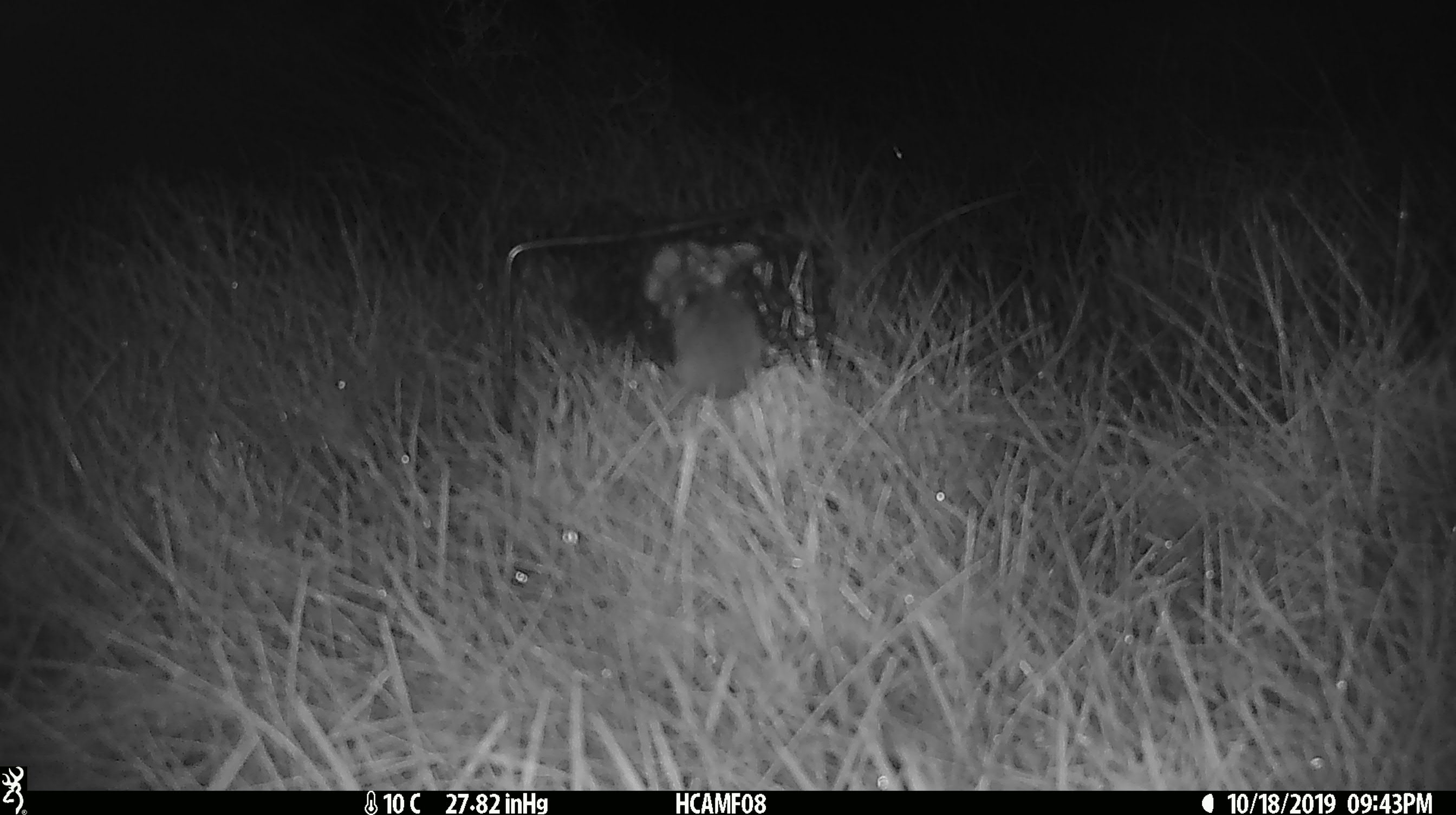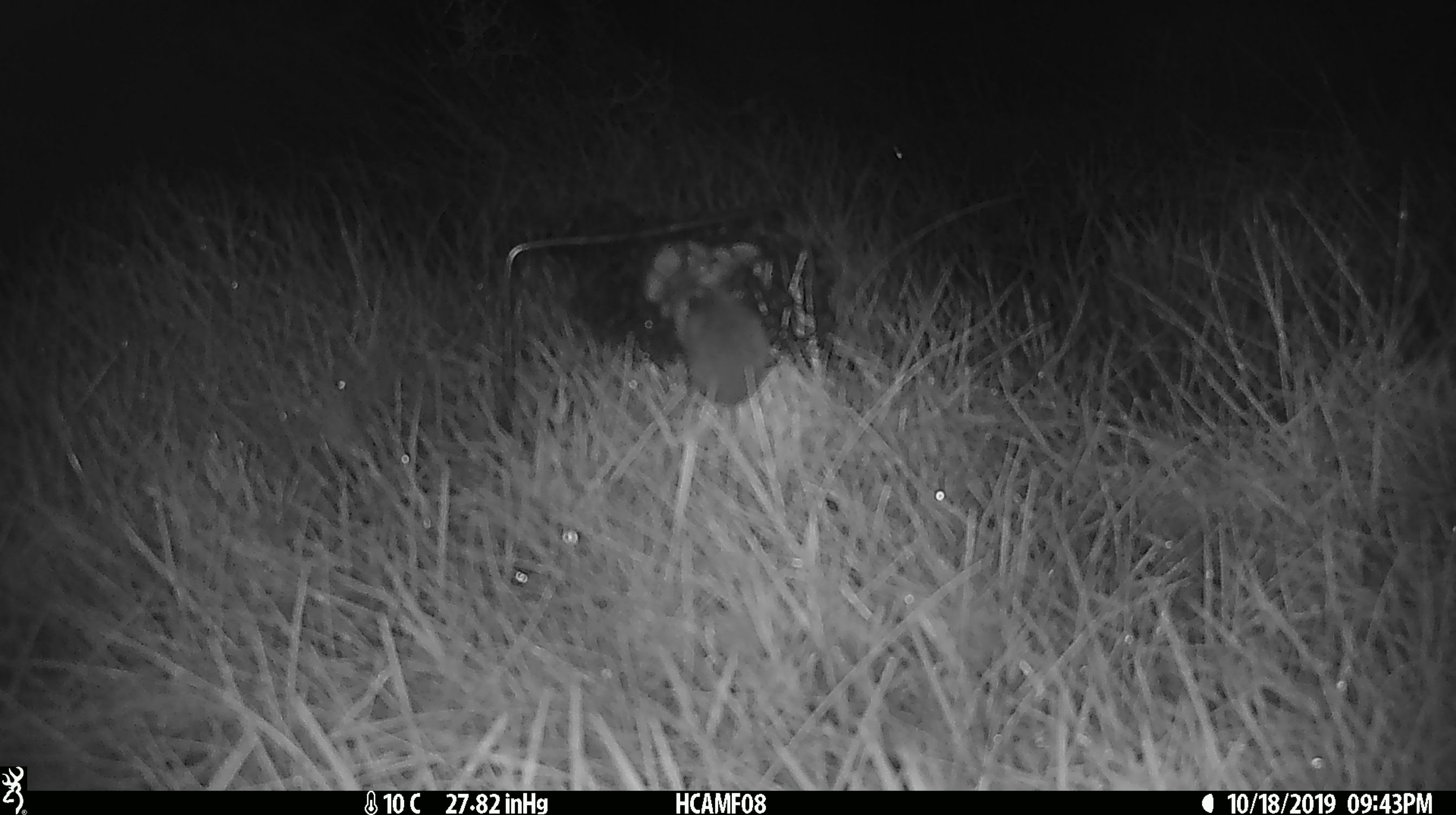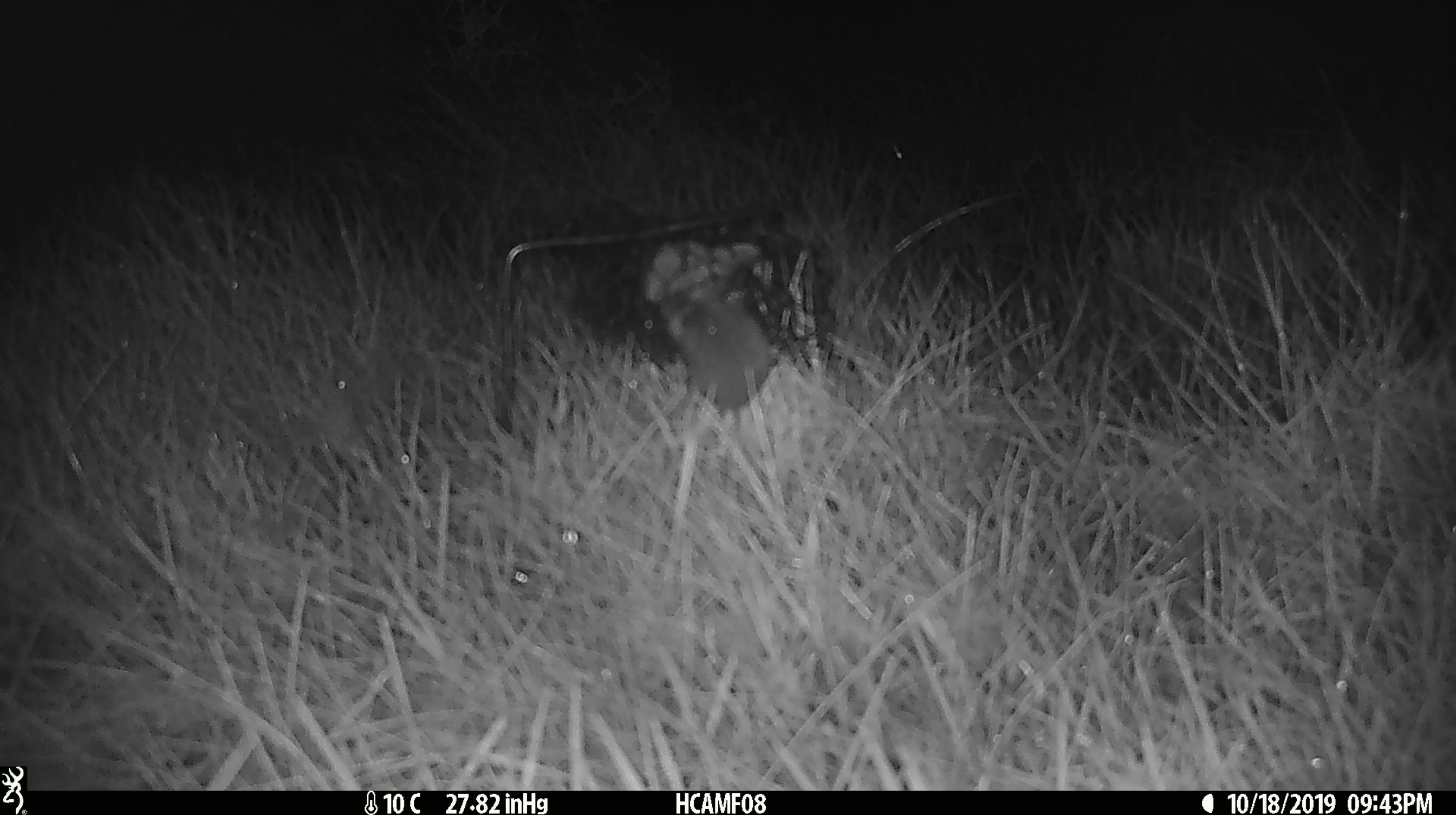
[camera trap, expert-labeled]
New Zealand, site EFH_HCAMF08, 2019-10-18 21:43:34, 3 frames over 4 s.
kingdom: Animalia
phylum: Chordata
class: Mammalia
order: Rodentia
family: Muridae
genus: Mus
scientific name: Mus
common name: mouse